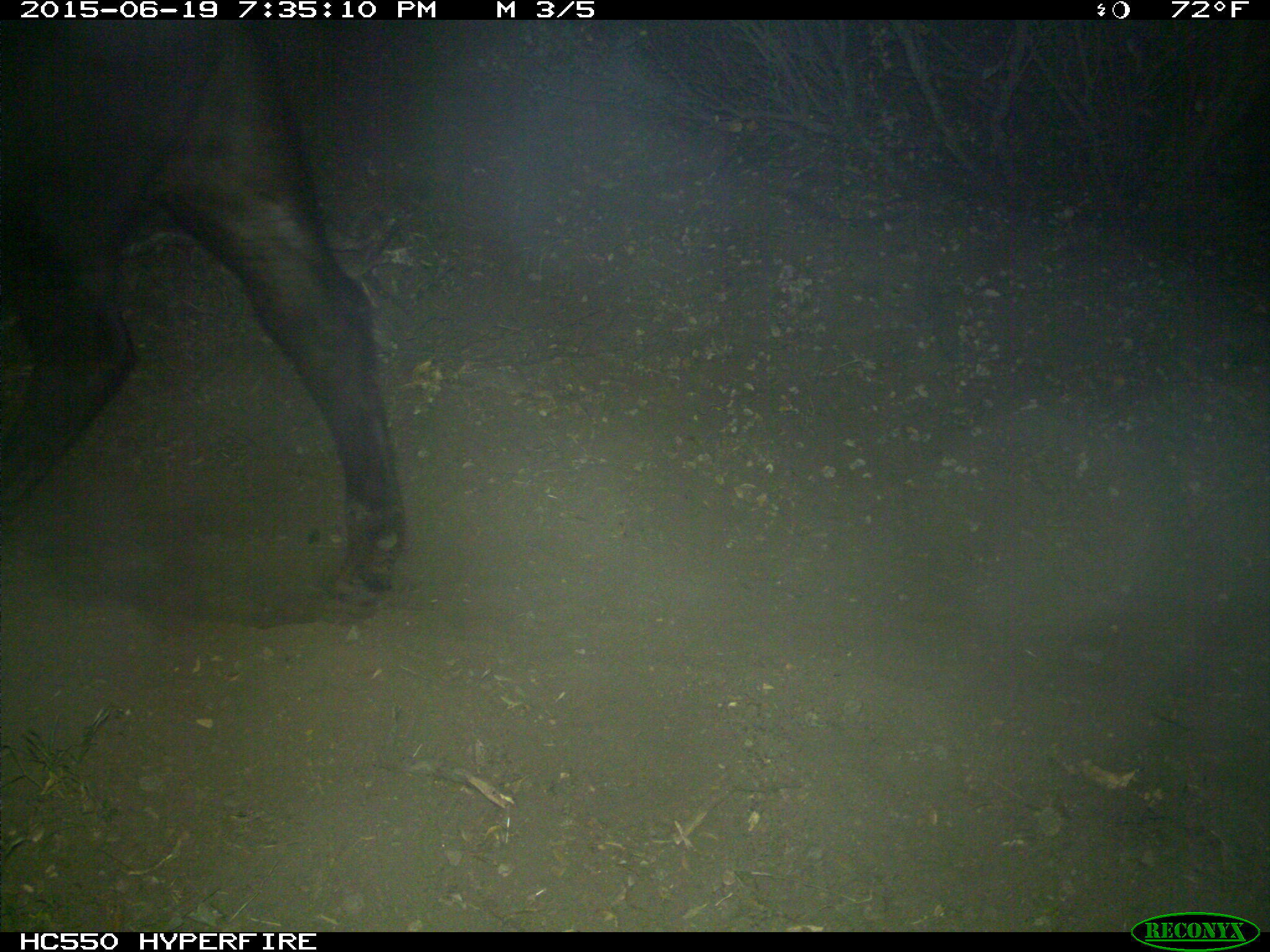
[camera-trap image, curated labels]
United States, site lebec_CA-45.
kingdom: Animalia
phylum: Chordata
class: Mammalia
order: Artiodactyla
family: Bovidae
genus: Bos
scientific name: Bos taurus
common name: domestic cow